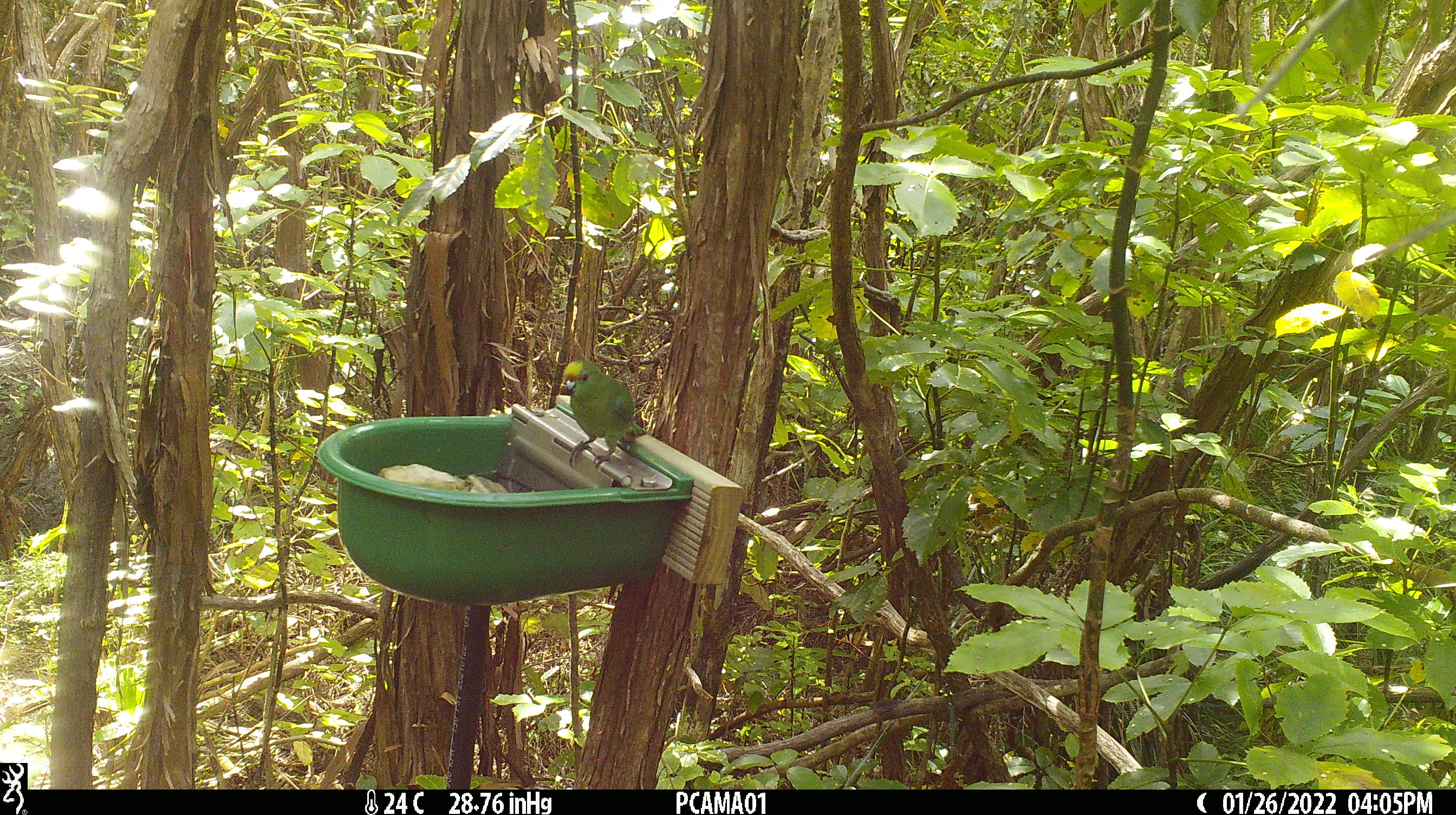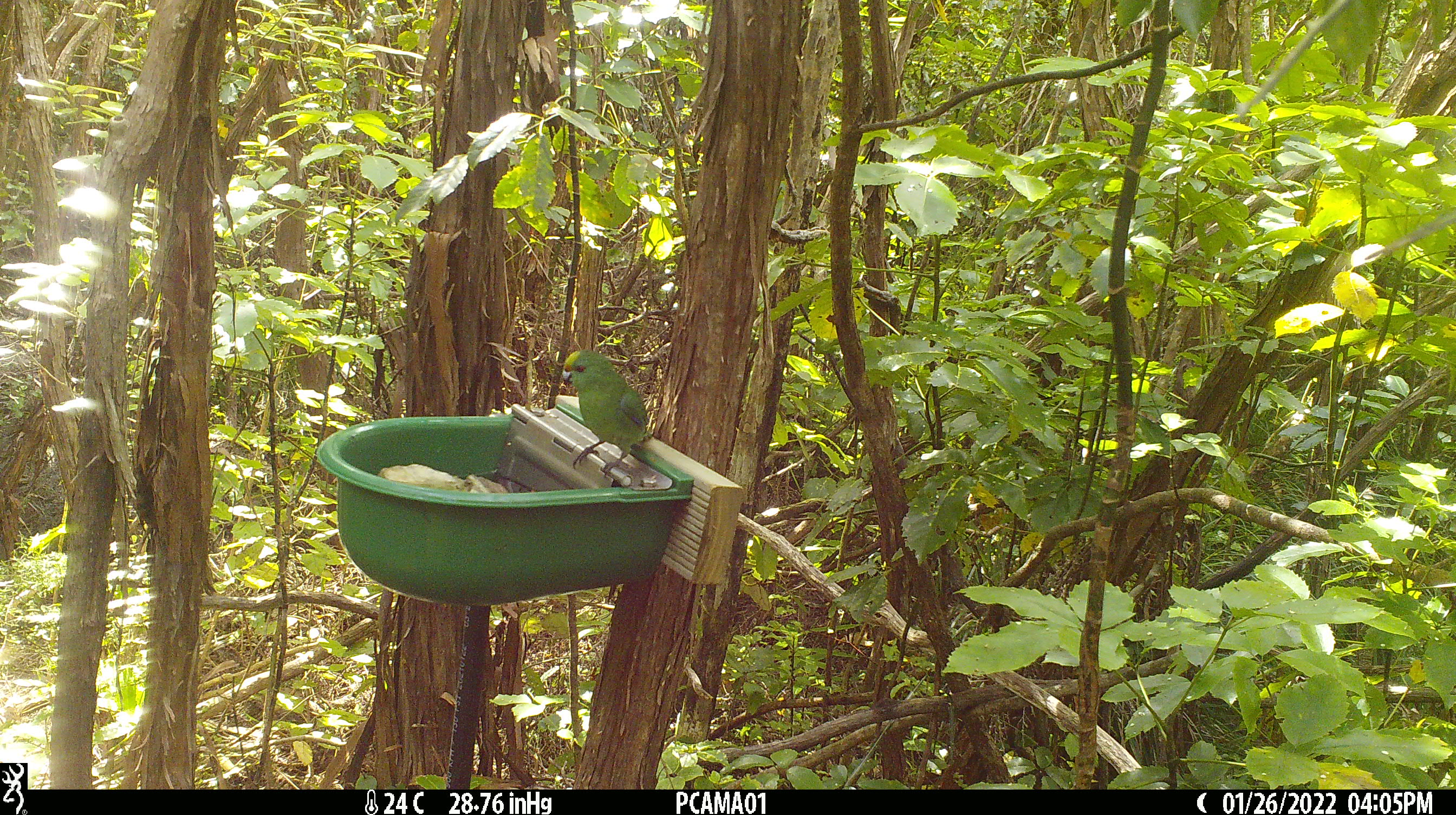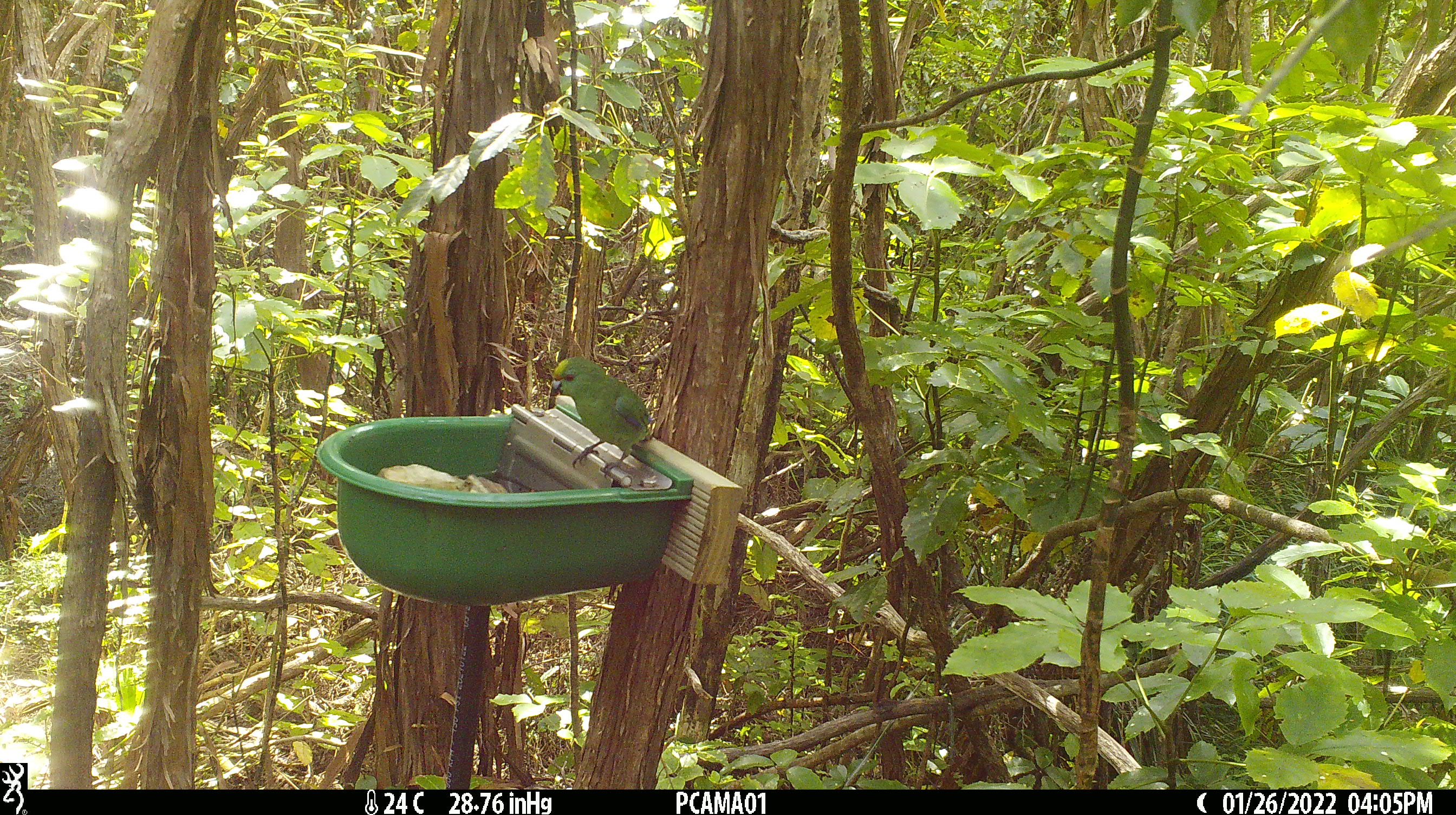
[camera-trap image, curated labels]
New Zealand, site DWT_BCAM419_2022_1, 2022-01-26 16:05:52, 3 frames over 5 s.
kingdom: Animalia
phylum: Chordata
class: Aves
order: Psittaciformes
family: Psittaculidae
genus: Cyanoramphus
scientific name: Cyanoramphus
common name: parakeet